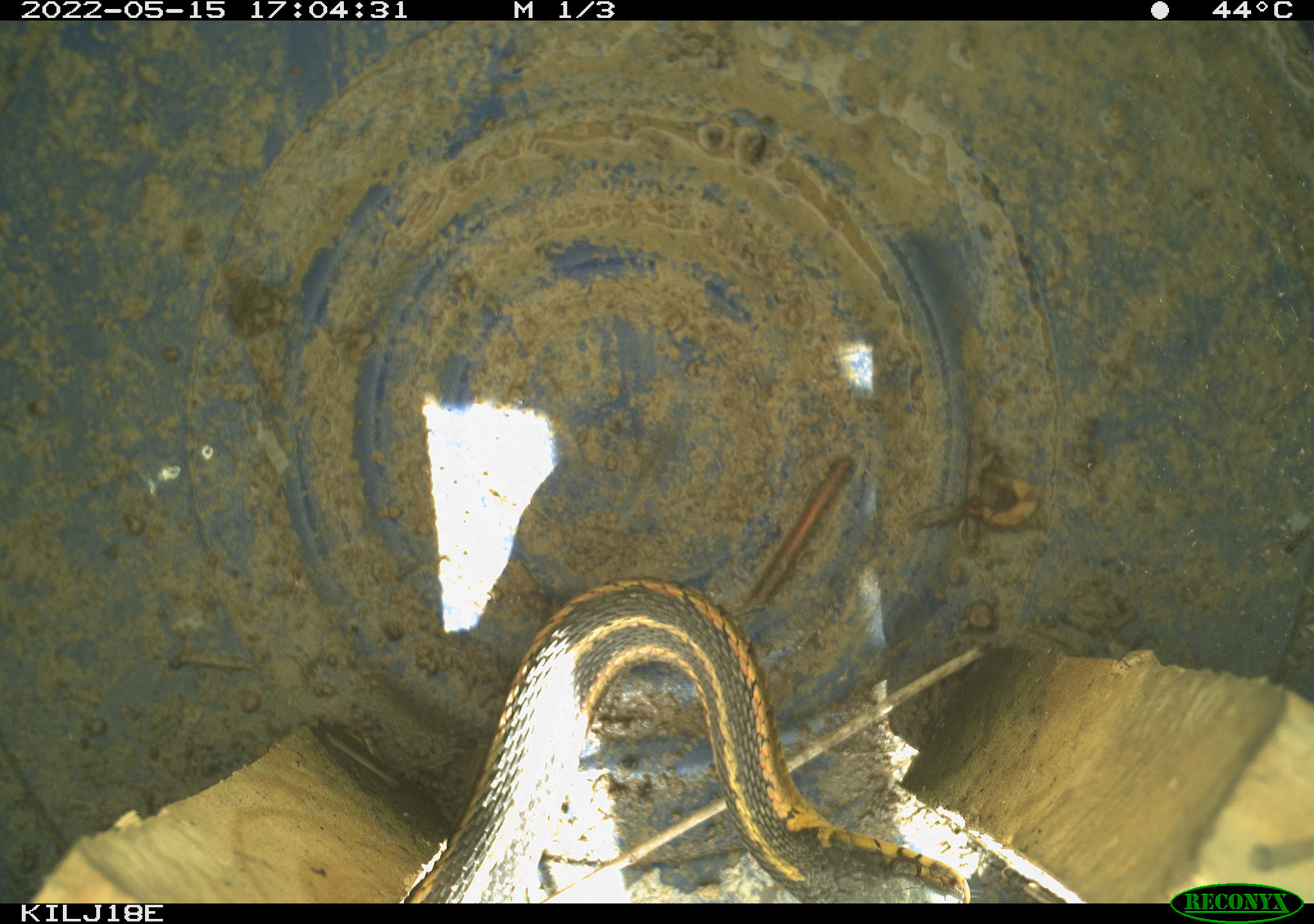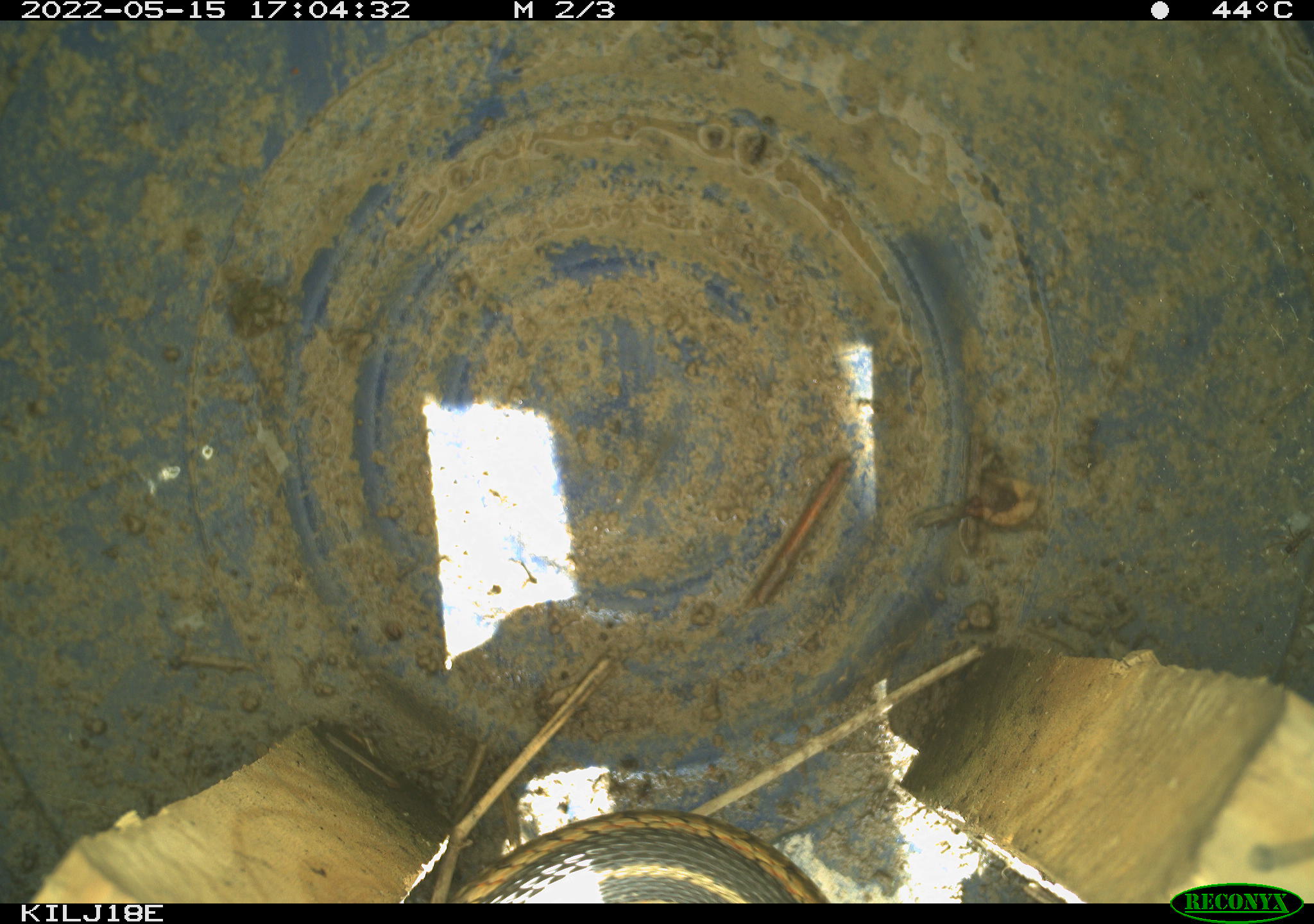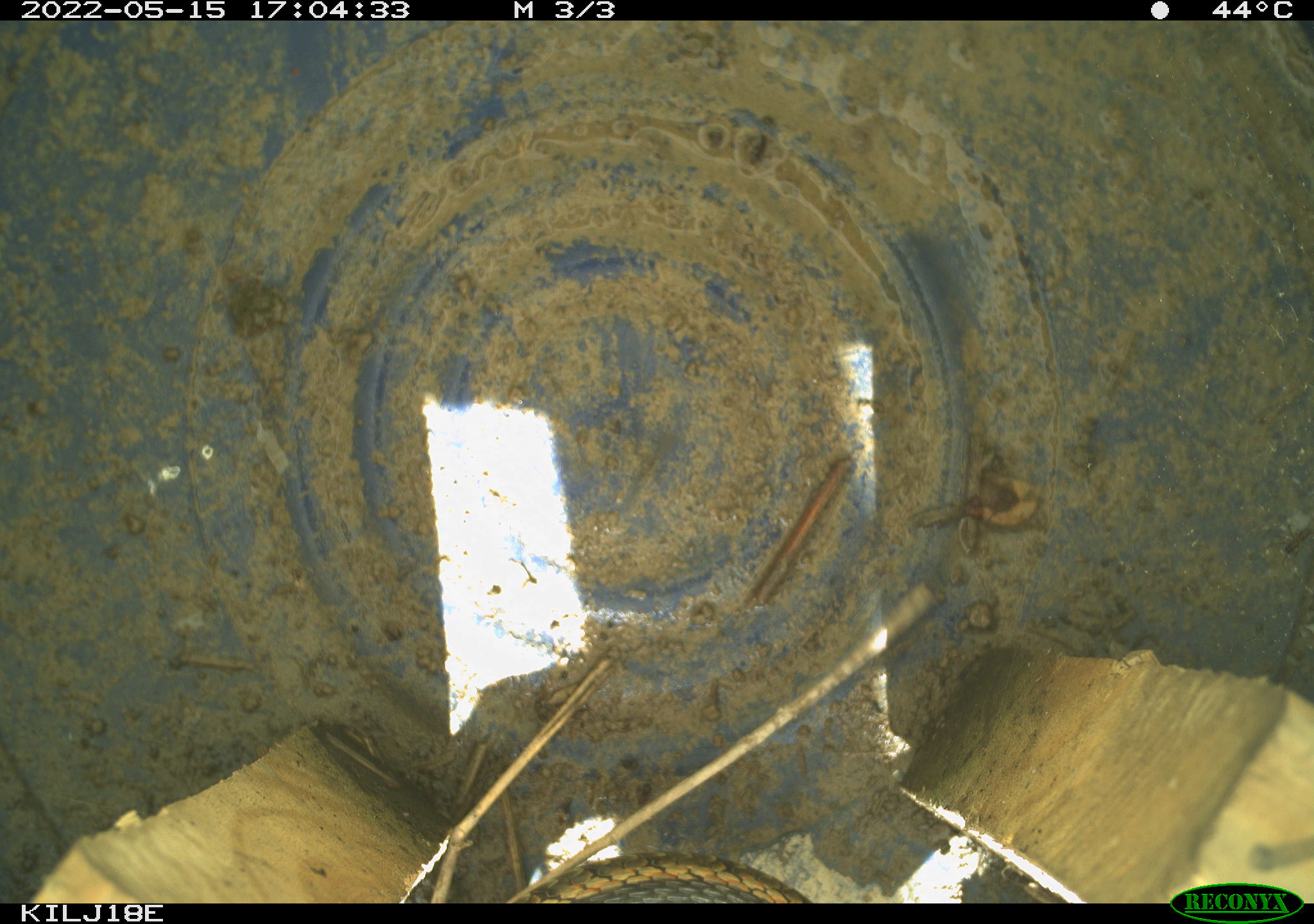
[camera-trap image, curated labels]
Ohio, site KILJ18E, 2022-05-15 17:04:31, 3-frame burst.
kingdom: Animalia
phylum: Chordata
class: Reptilia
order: Squamata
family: Colubridae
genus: Thamnophis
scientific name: Thamnophis sirtalis sirtalis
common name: eastern gartersnake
Eastern gartersnake (Thamnophis sirtalis sirtalis).